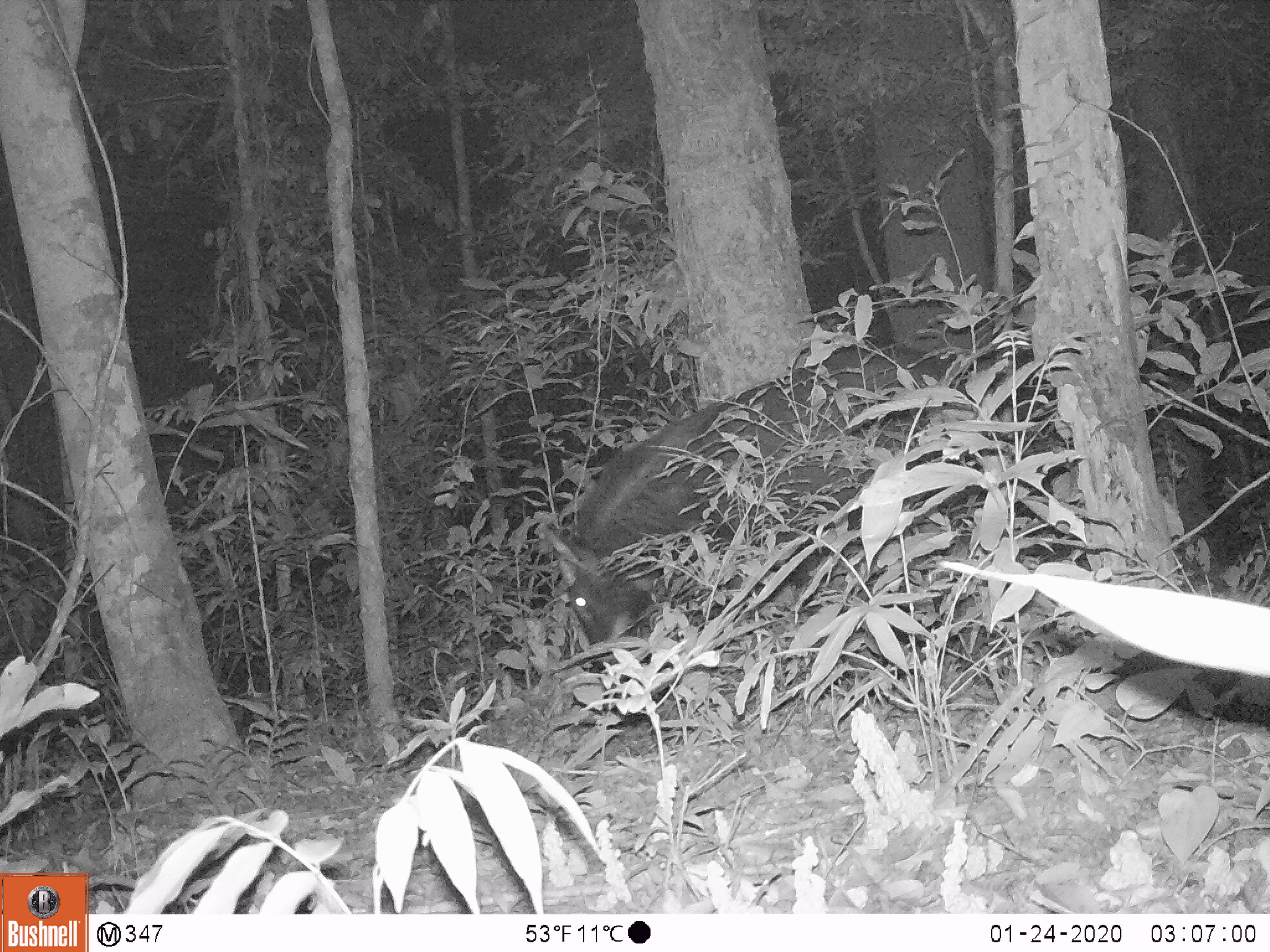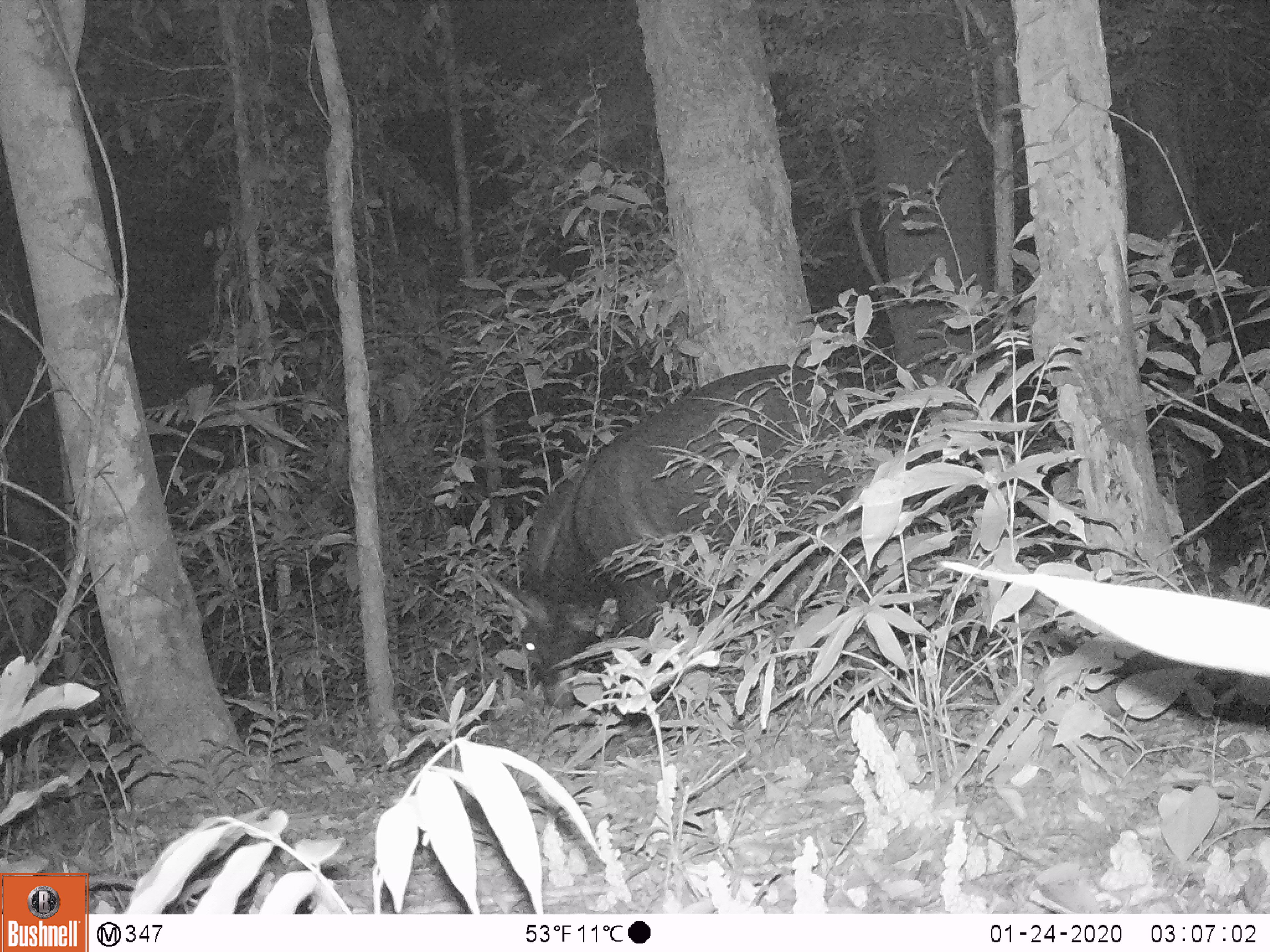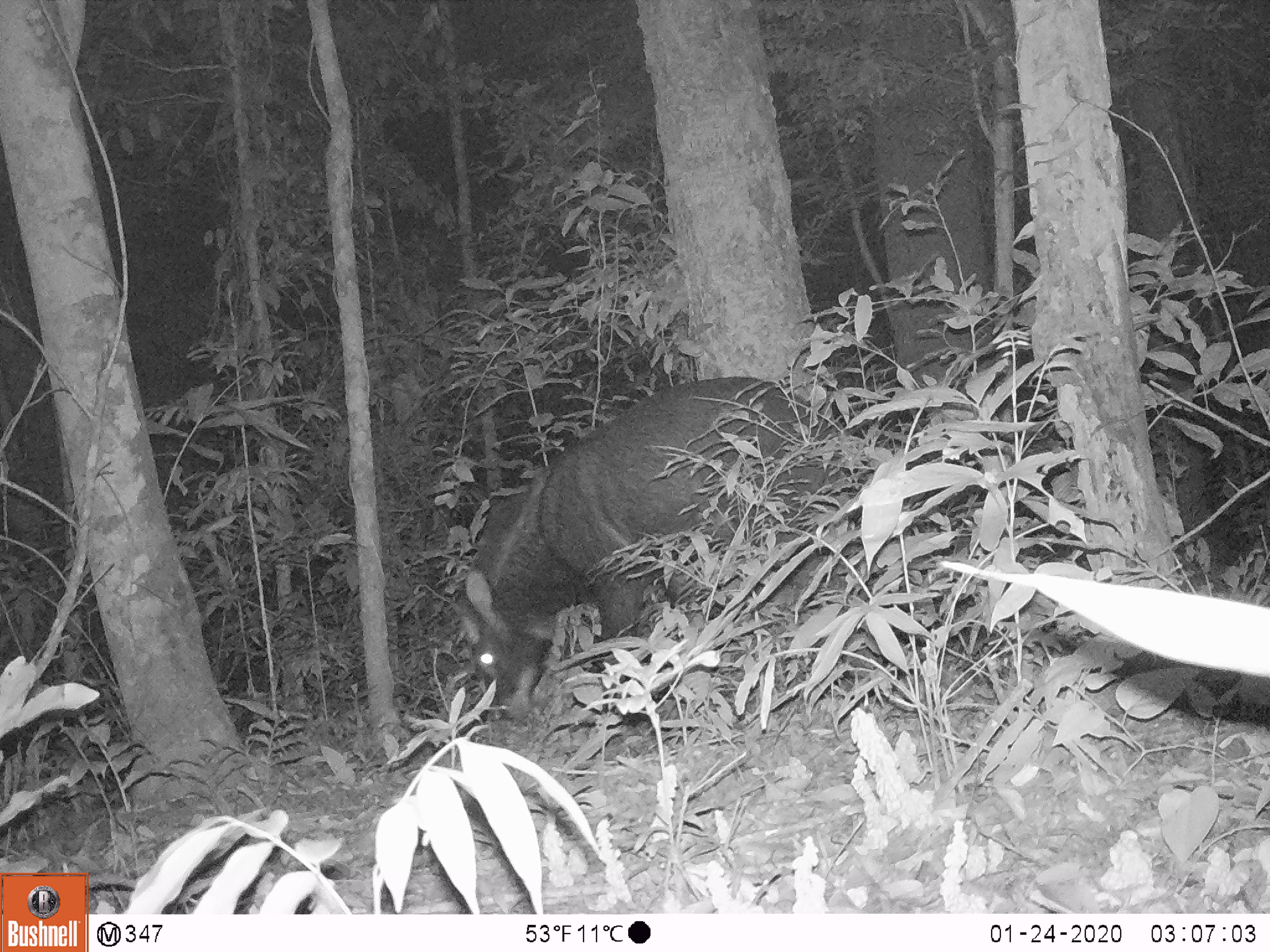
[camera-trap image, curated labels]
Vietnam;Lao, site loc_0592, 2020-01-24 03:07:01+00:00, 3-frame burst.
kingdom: Animalia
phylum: Chordata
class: Mammalia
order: Artiodactyla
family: Bovidae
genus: Capricornis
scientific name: Capricornis sumatraensis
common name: chinese serow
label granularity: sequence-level